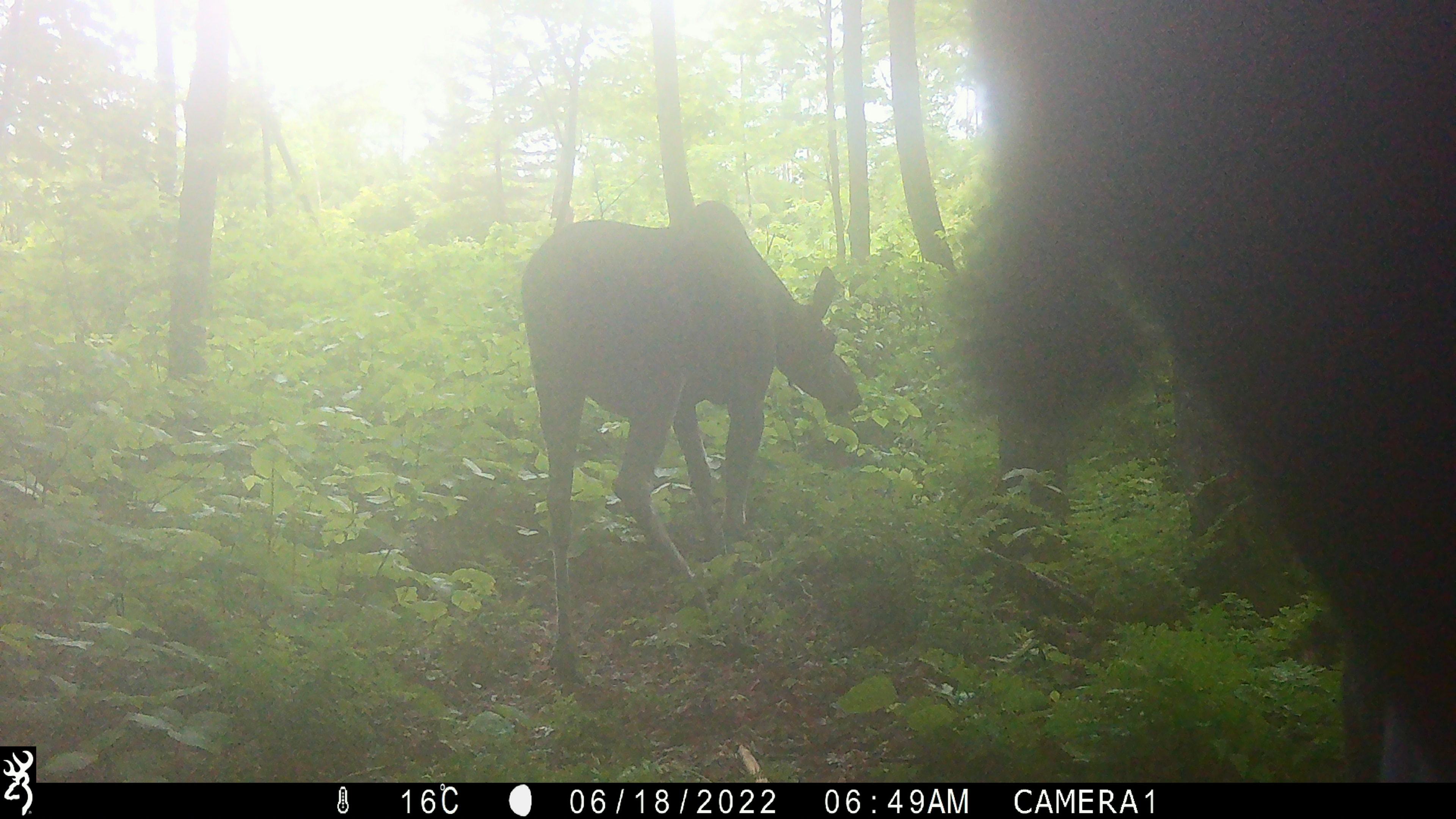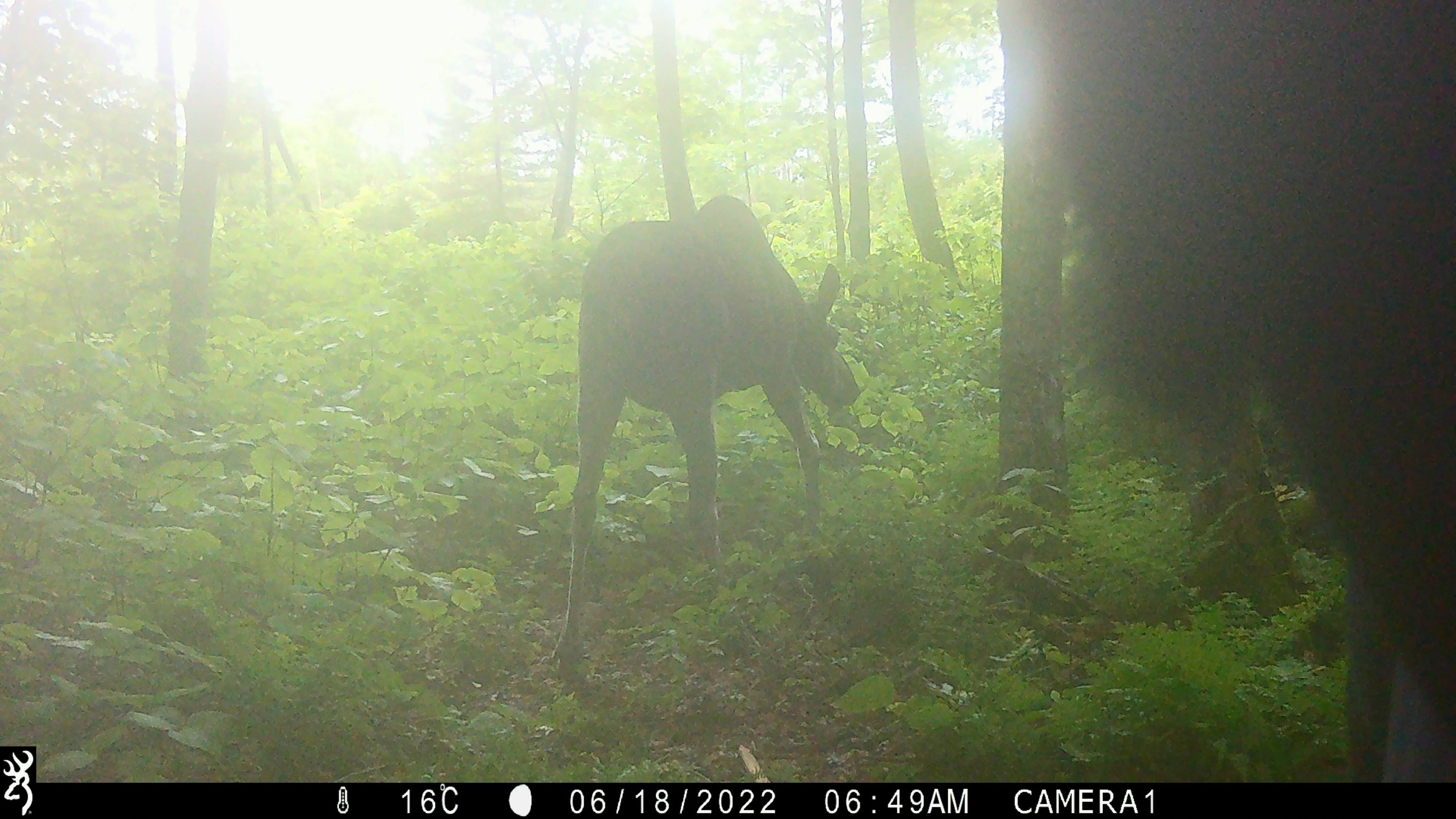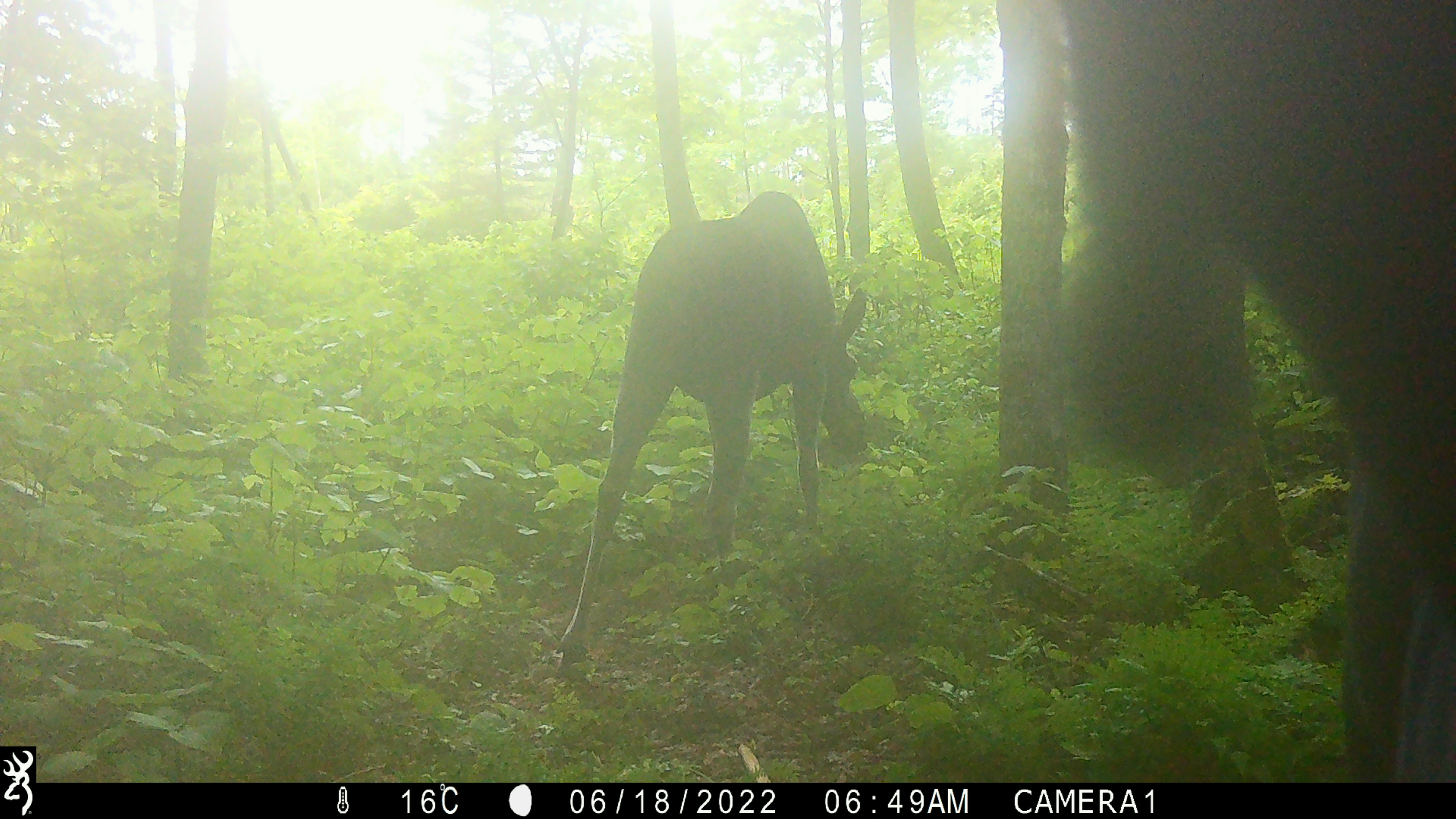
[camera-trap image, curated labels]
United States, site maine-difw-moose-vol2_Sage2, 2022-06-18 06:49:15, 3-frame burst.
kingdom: Animalia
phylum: Chordata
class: Mammalia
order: Artiodactyla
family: Cervidae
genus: Alces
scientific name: Alces alces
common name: moose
Moose (Alces alces).